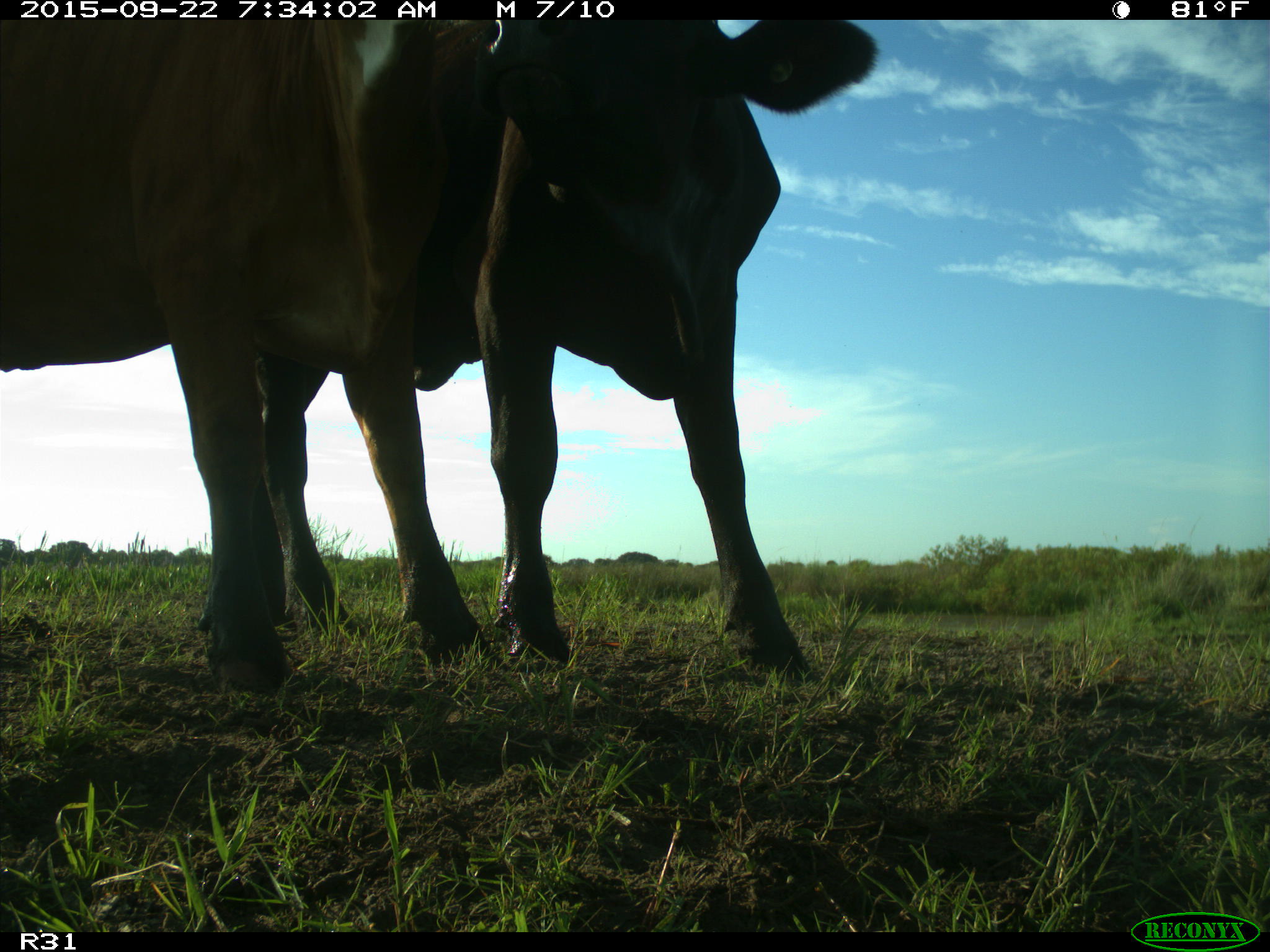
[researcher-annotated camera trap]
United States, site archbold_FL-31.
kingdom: Animalia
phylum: Chordata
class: Mammalia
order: Artiodactyla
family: Bovidae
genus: Bos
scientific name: Bos taurus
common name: domestic cow